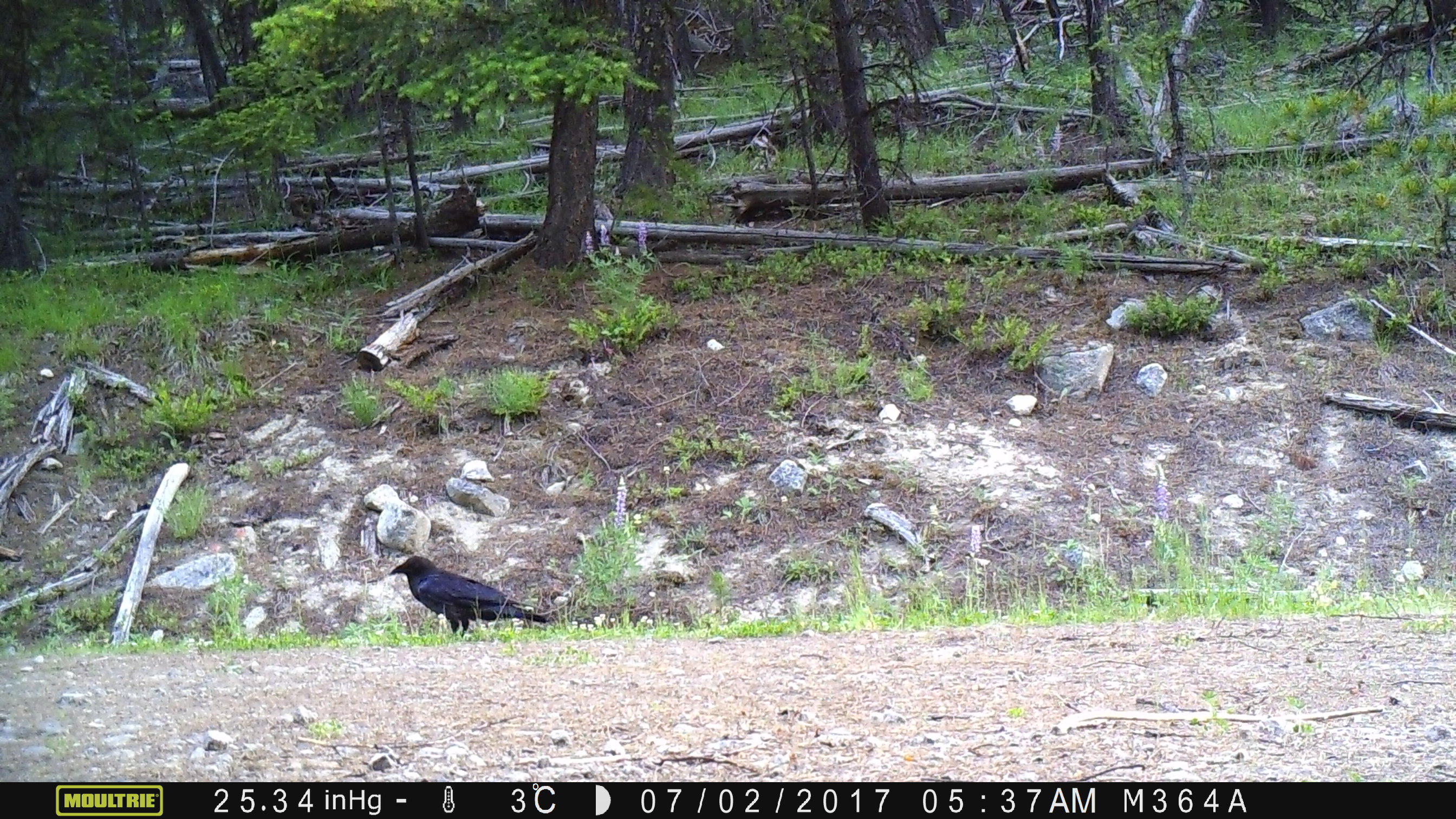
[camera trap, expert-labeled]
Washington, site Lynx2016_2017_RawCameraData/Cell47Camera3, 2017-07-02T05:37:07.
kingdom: Animalia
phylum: Chordata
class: Aves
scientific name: Aves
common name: birds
Aves (birds). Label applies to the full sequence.